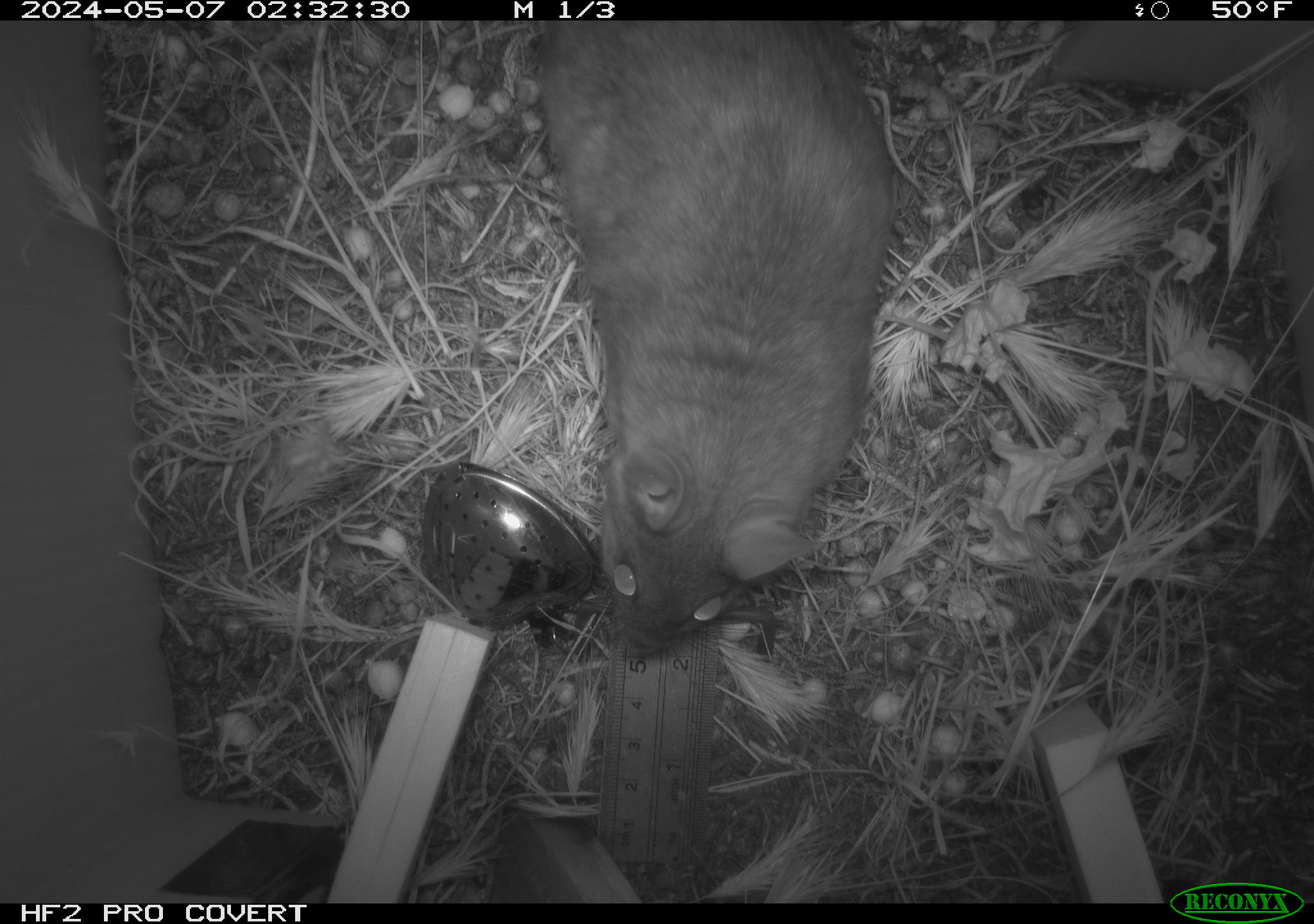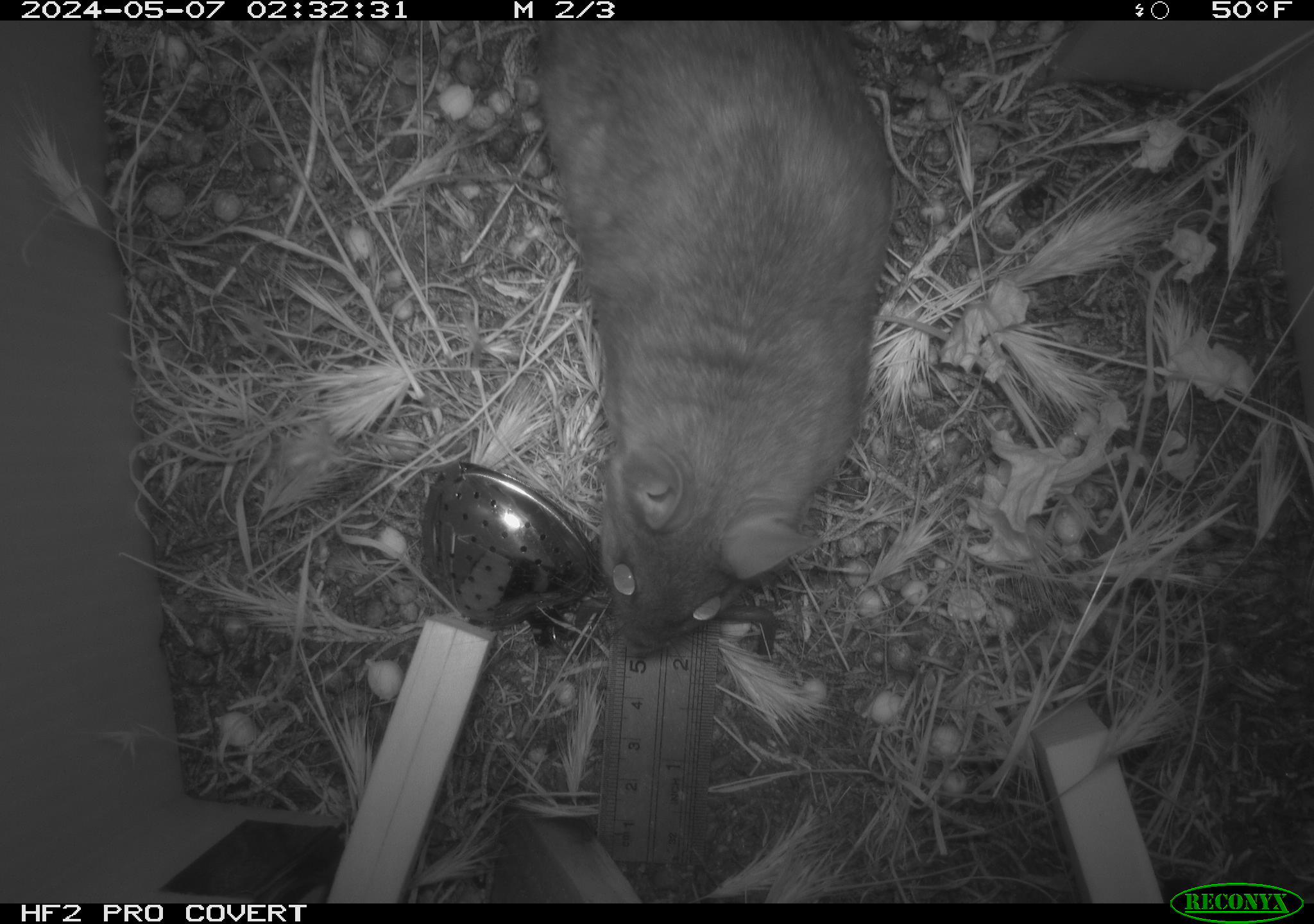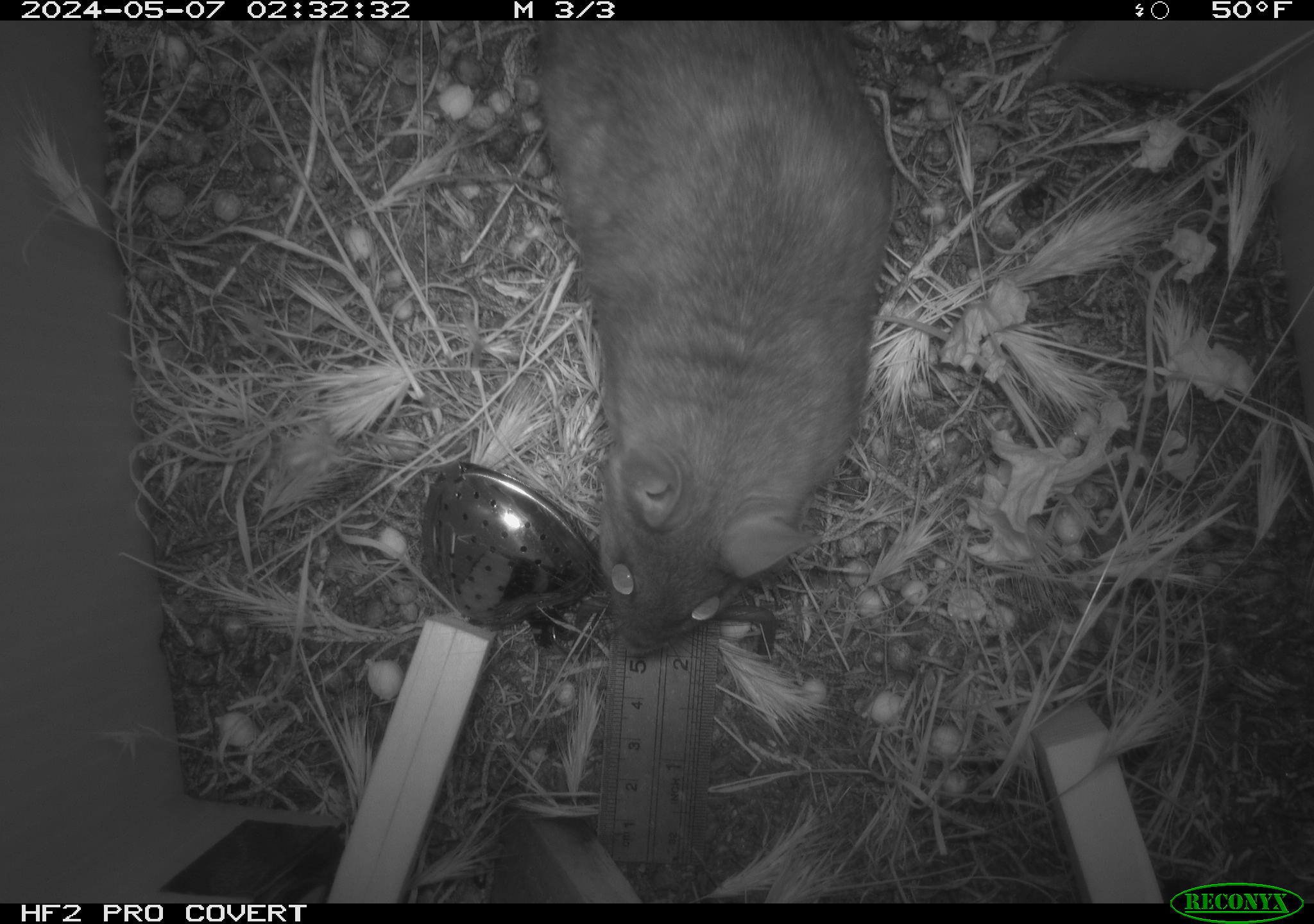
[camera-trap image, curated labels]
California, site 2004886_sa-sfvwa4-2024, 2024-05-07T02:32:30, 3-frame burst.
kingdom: Animalia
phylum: Chordata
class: Mammalia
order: Rodentia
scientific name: Rodentia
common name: mouse species